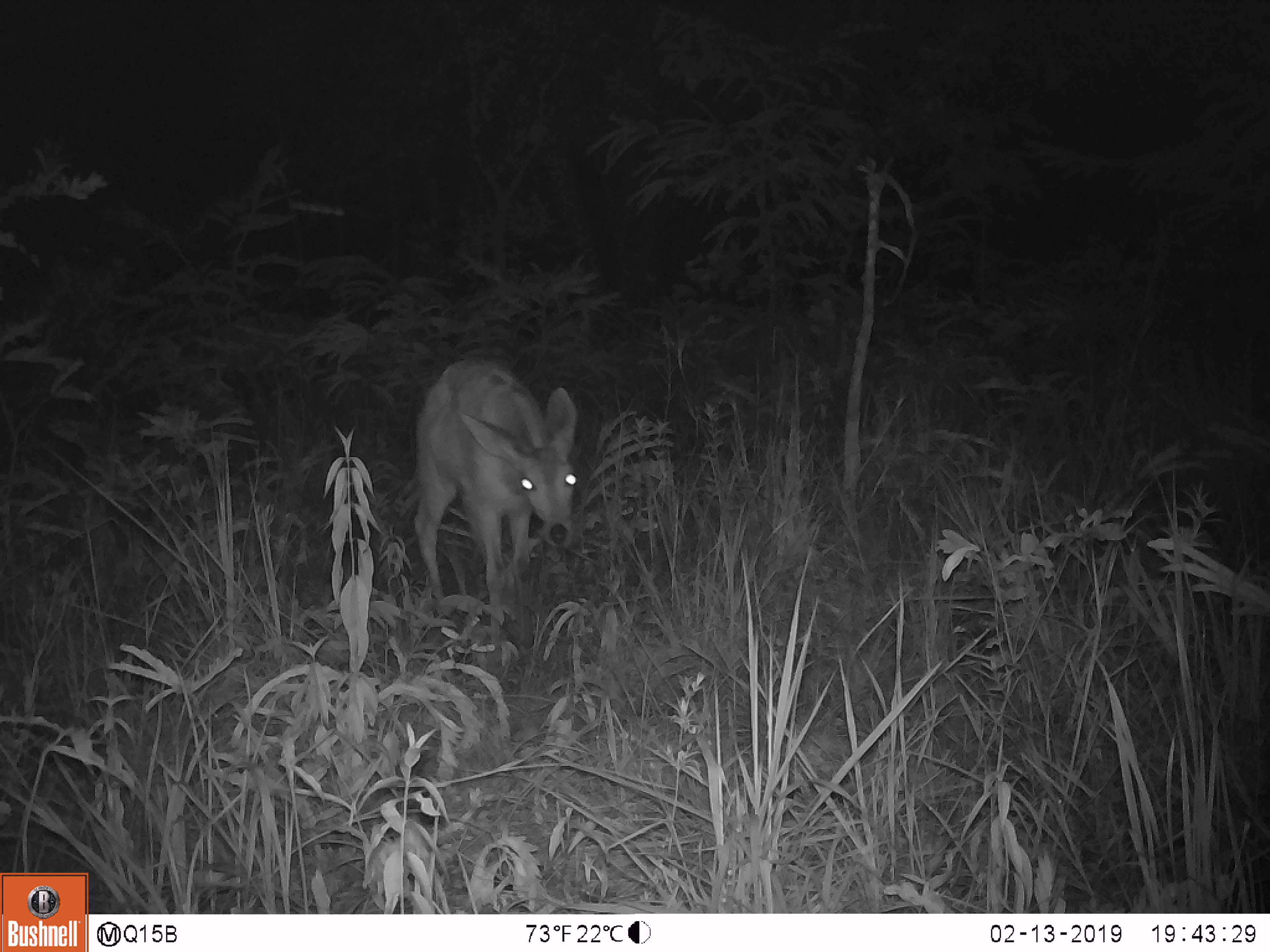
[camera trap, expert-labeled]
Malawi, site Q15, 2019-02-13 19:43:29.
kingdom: Animalia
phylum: Chordata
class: Mammalia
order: Artiodactyla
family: Bovidae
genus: Redunca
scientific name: Redunca arundinum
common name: southern reedbuck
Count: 1.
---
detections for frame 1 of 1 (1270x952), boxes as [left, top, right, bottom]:
southern reedbuck: [391, 355, 595, 623]